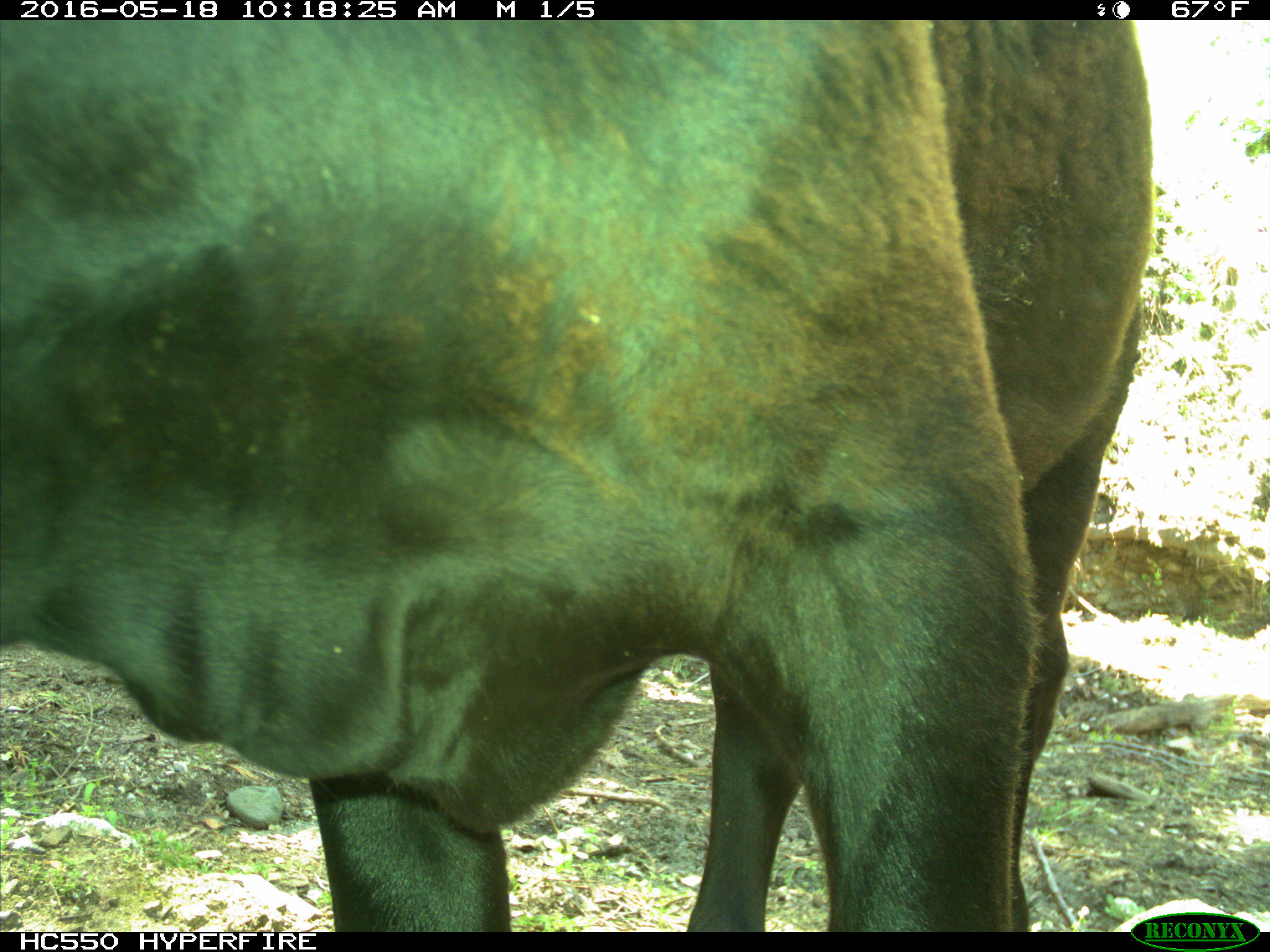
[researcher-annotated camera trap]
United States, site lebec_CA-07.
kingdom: Animalia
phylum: Chordata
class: Mammalia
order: Artiodactyla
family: Bovidae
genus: Bos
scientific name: Bos taurus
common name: domestic cow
Bos taurus (domestic cow).